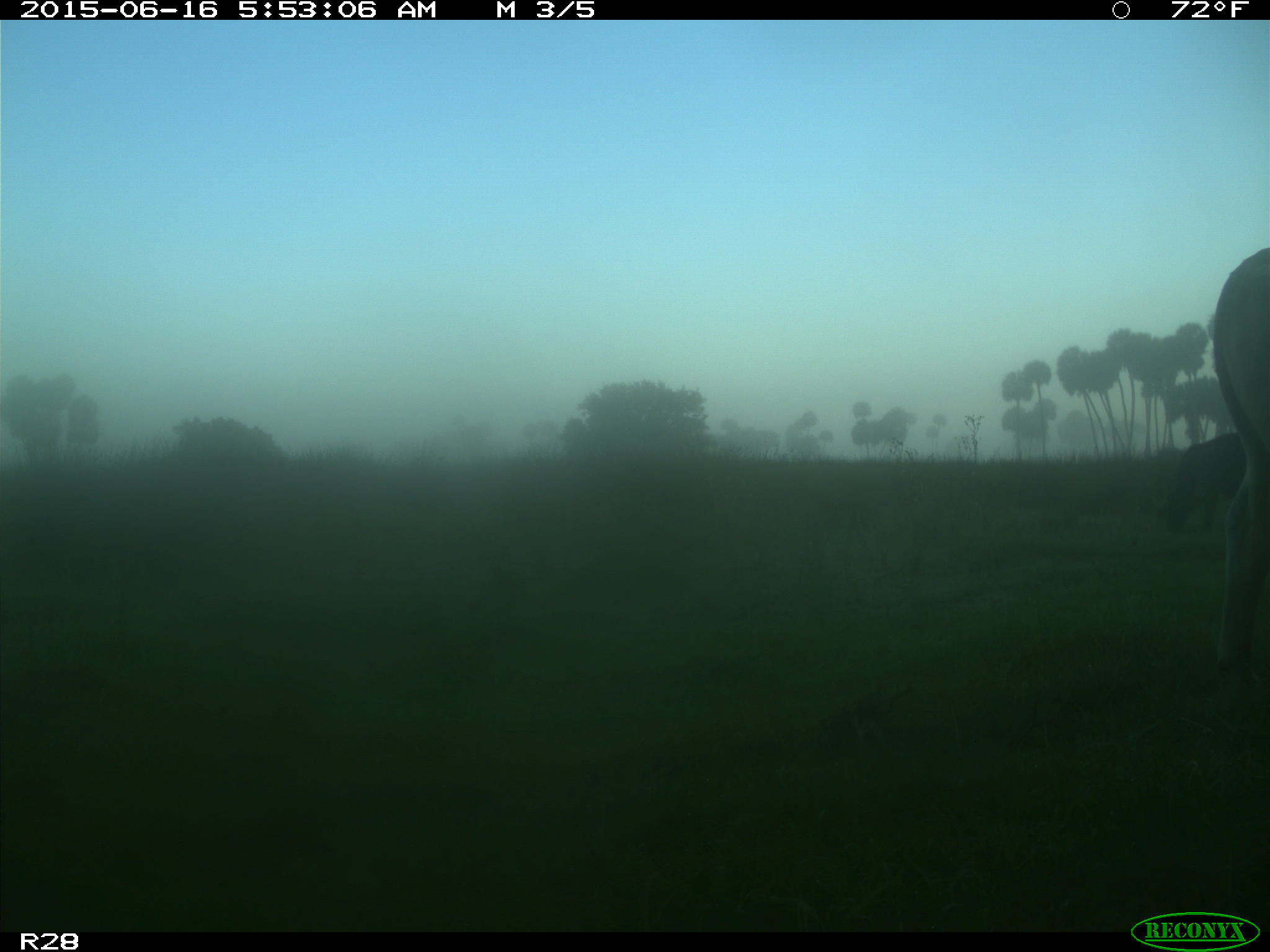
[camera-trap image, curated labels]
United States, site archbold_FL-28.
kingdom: Animalia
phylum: Chordata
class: Mammalia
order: Artiodactyla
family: Bovidae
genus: Bos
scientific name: Bos taurus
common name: domestic cow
Bos taurus (domestic cow).